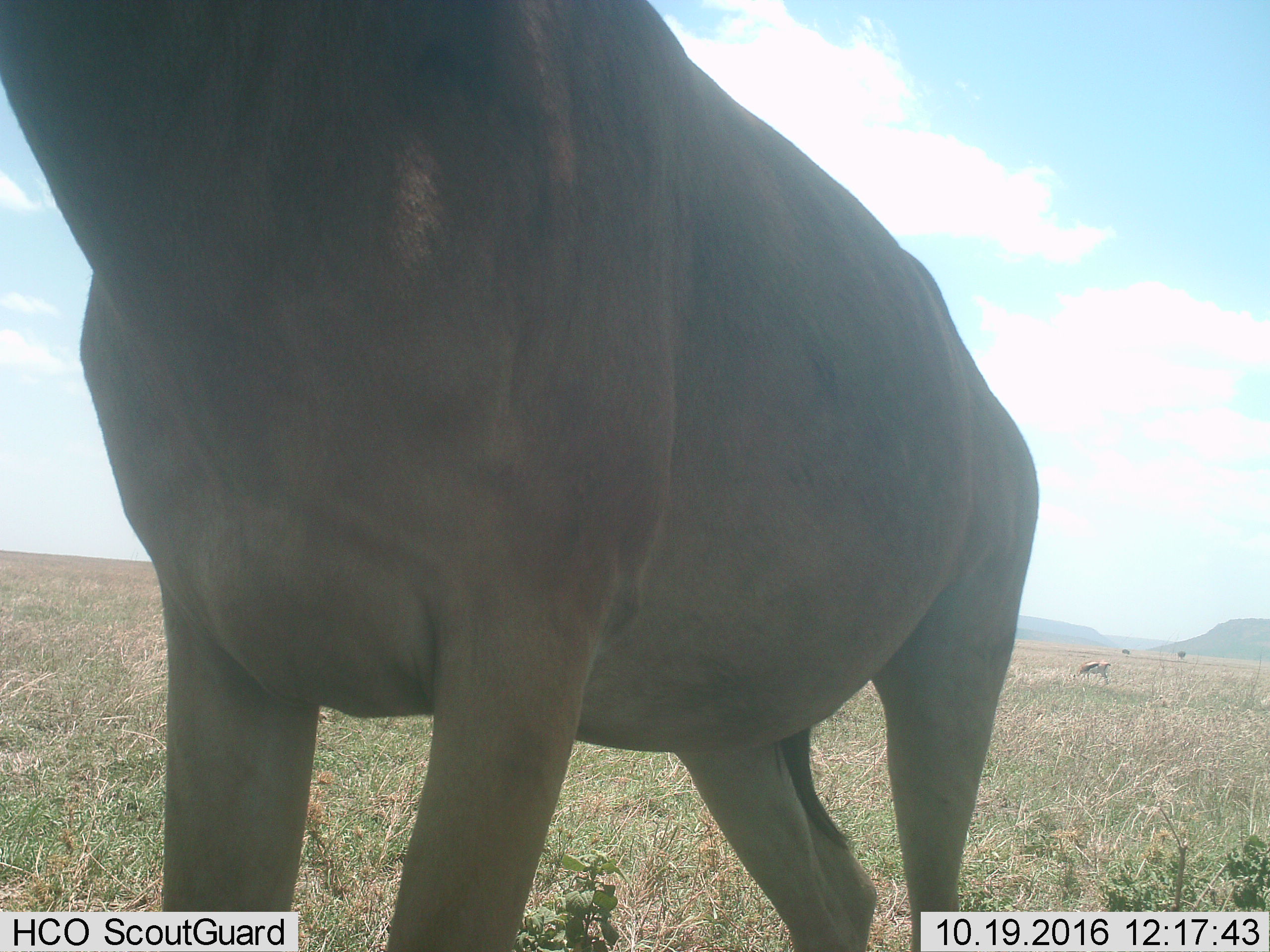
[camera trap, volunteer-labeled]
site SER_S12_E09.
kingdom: Animalia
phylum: Chordata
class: Mammalia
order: Artiodactyla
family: Bovidae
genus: Eudorcas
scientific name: Eudorcas thomsonii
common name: thomson's gazelle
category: gazellethomsons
Gazellethomsons (thomson's gazelle) (Eudorcas thomsonii), count 1. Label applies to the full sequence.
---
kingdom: Animalia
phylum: Chordata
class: Mammalia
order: Artiodactyla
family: Bovidae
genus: Alcelaphus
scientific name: Alcelaphus buselaphus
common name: hartebeest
Hartebeest (Alcelaphus buselaphus), count 1. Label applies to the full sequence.